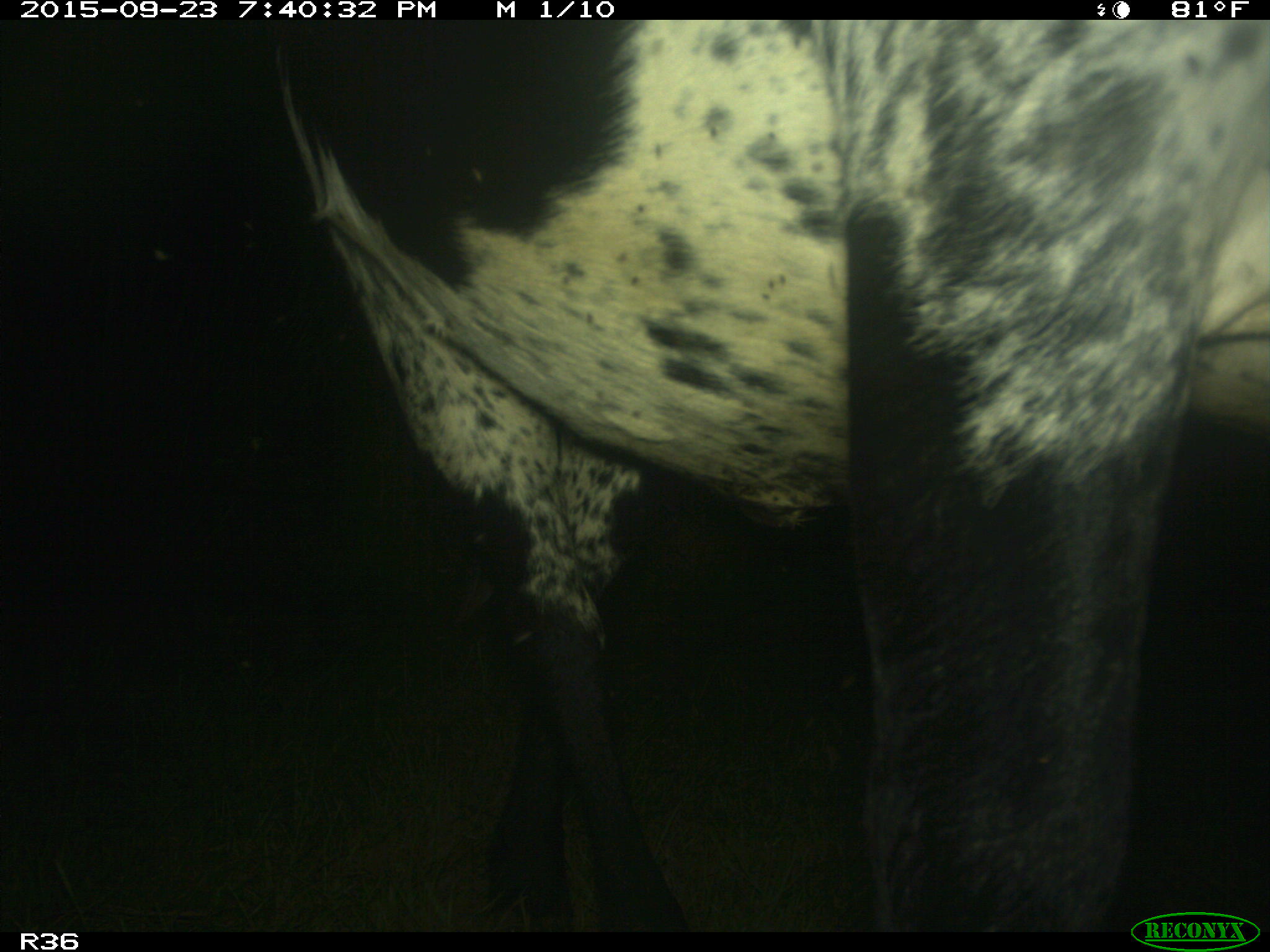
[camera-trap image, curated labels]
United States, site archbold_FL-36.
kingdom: Animalia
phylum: Chordata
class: Mammalia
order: Artiodactyla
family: Bovidae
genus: Bos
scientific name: Bos taurus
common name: domestic cow